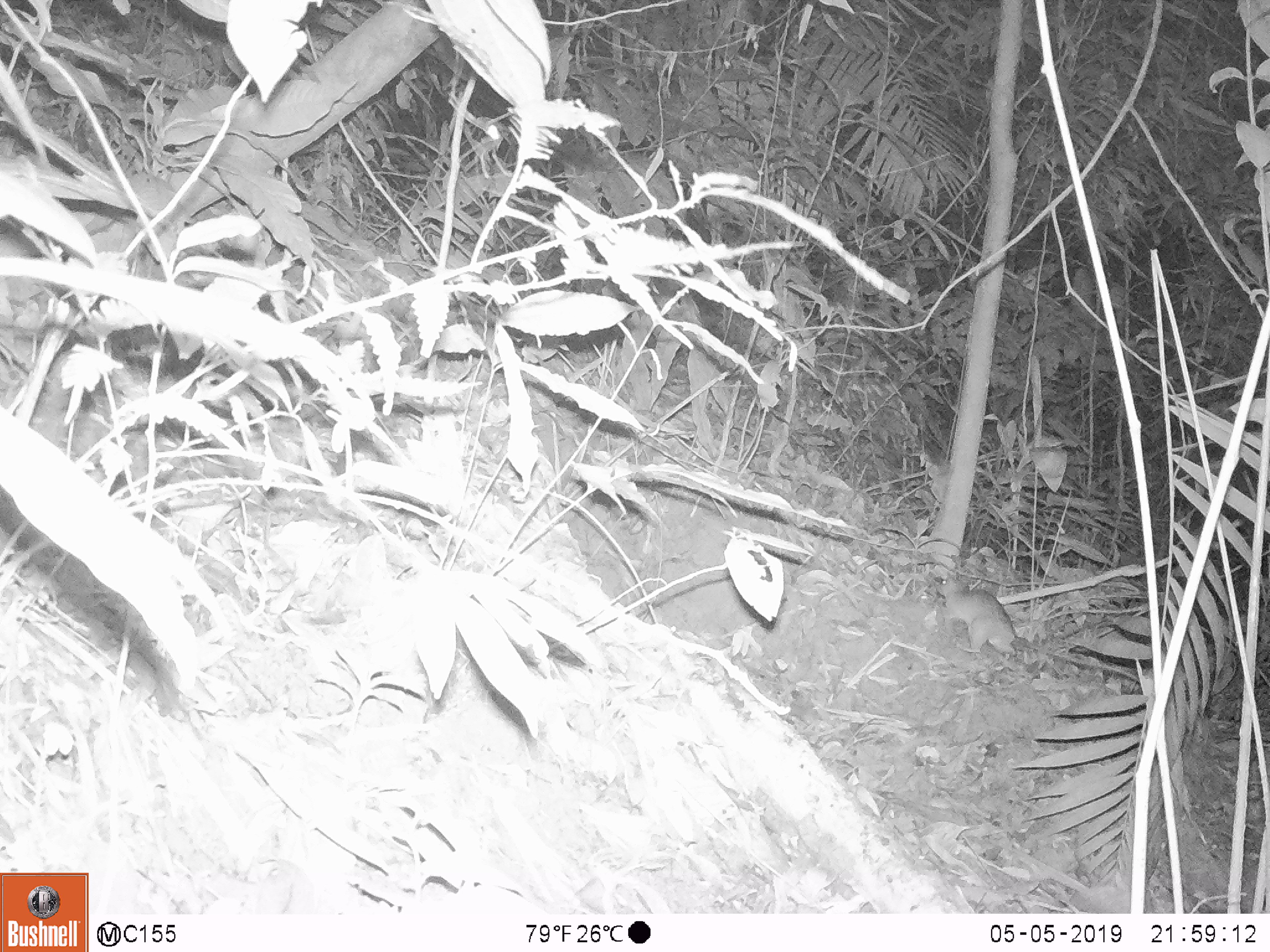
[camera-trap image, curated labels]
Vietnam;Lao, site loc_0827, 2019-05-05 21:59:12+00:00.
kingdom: Animalia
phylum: Chordata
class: Mammalia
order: Rodentia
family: Muridae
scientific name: Muridae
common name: old-world mice and rats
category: unidentified murid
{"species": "unidentified murid (old-world mice and rats) (Muridae)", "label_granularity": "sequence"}